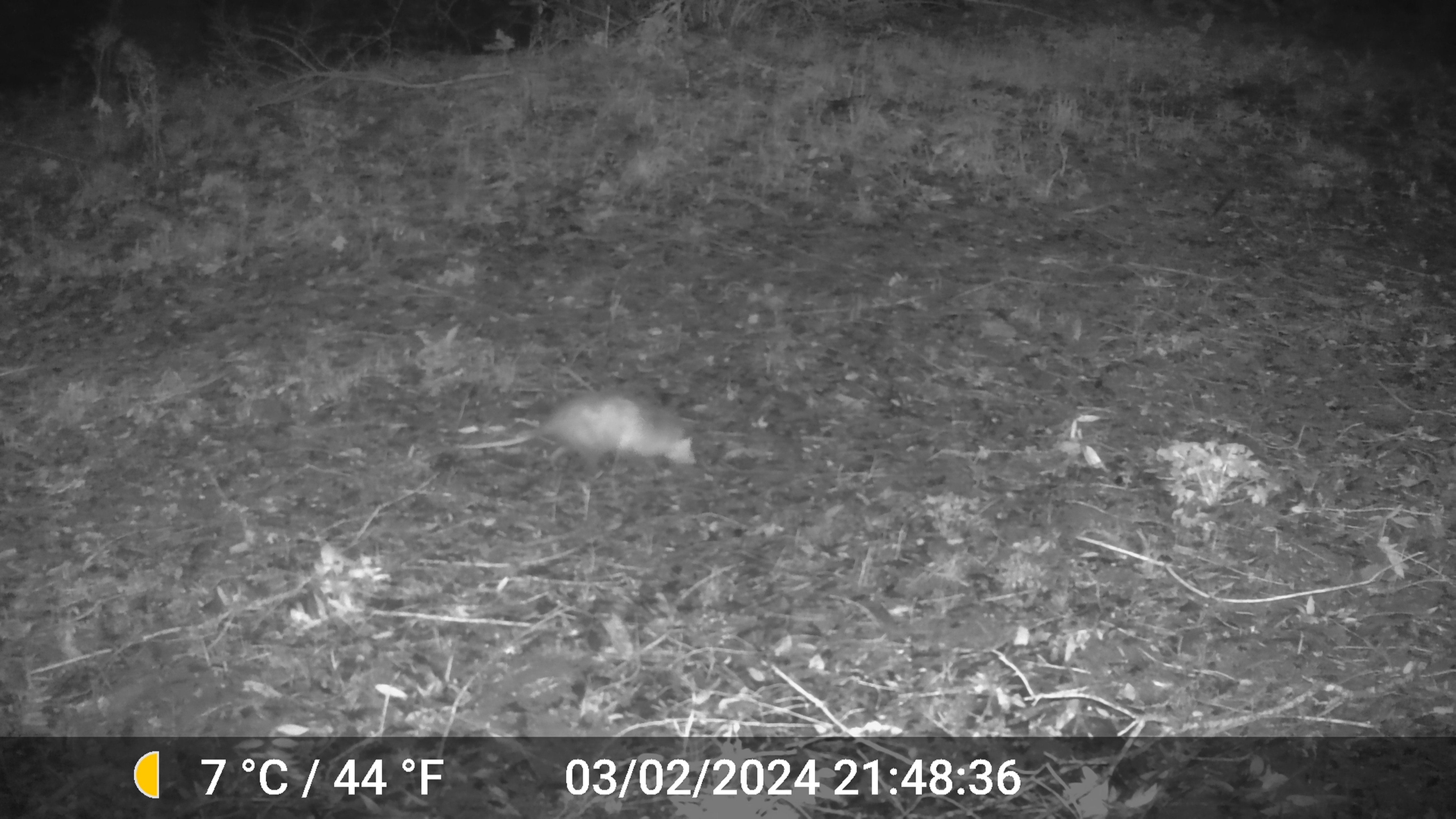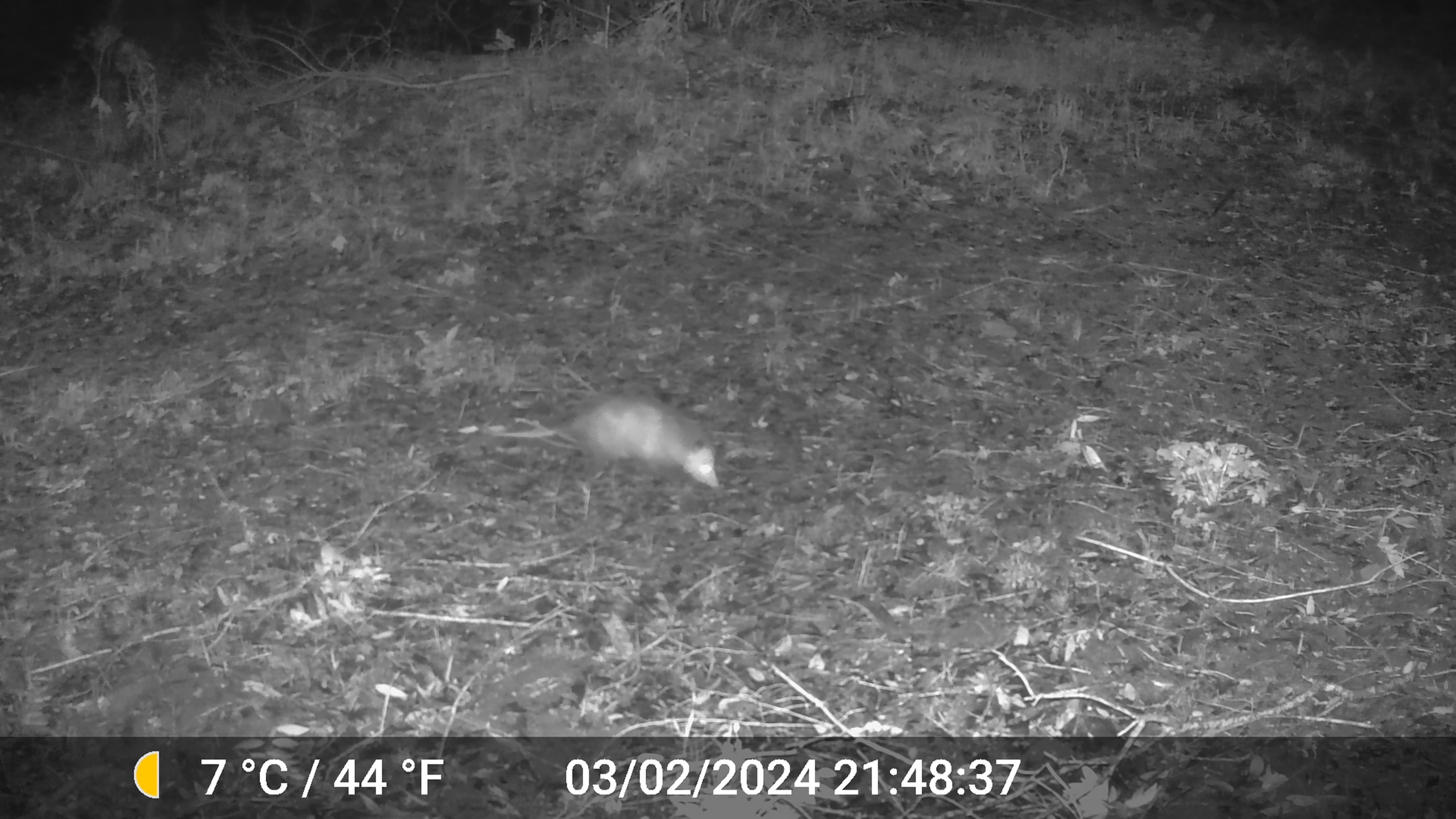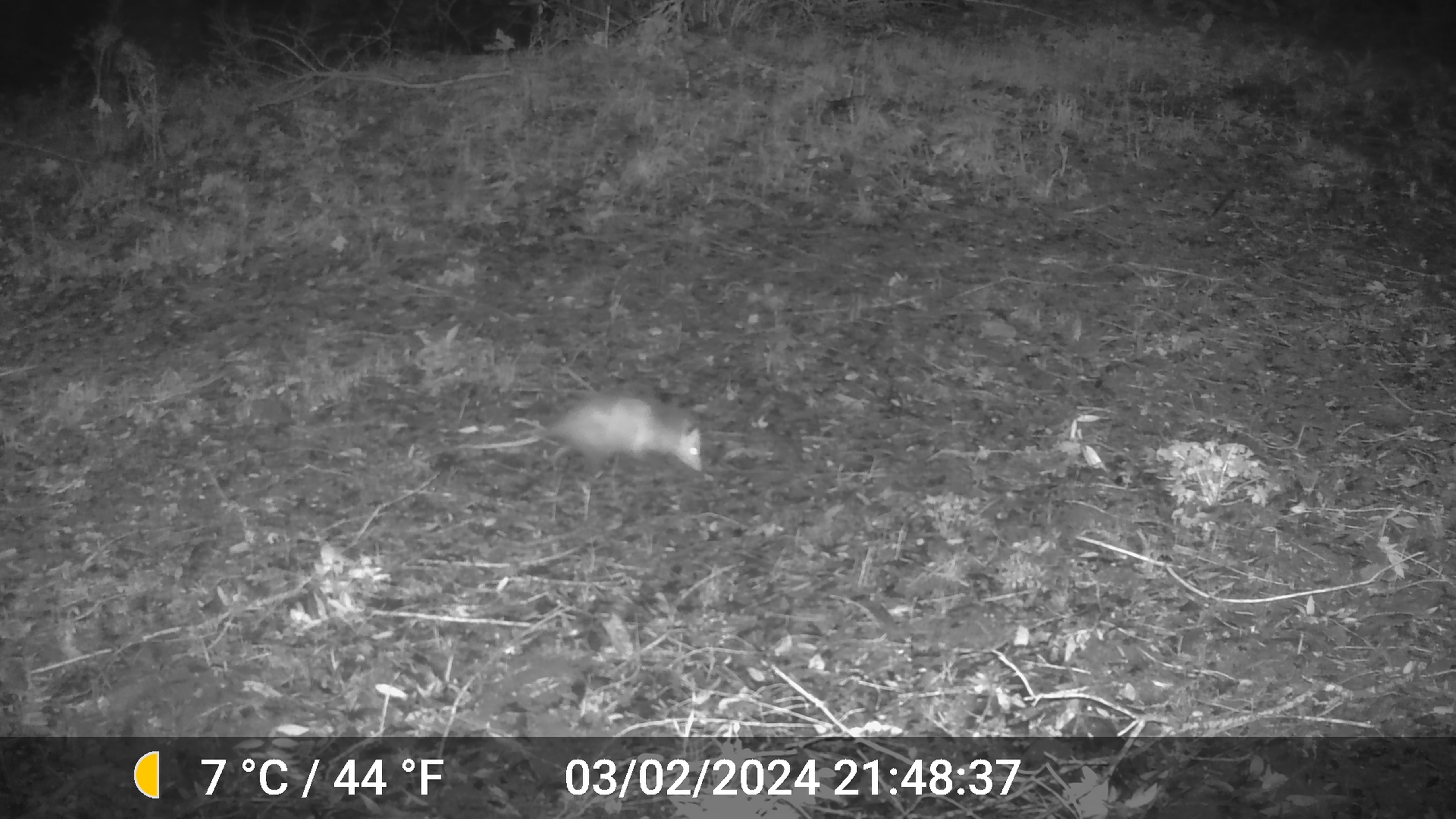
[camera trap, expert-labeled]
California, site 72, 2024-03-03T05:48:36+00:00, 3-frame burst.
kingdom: Animalia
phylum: Chordata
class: Mammalia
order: Didelphimorphia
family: Didelphidae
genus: Didelphis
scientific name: Didelphis virginiana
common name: virginia opossum